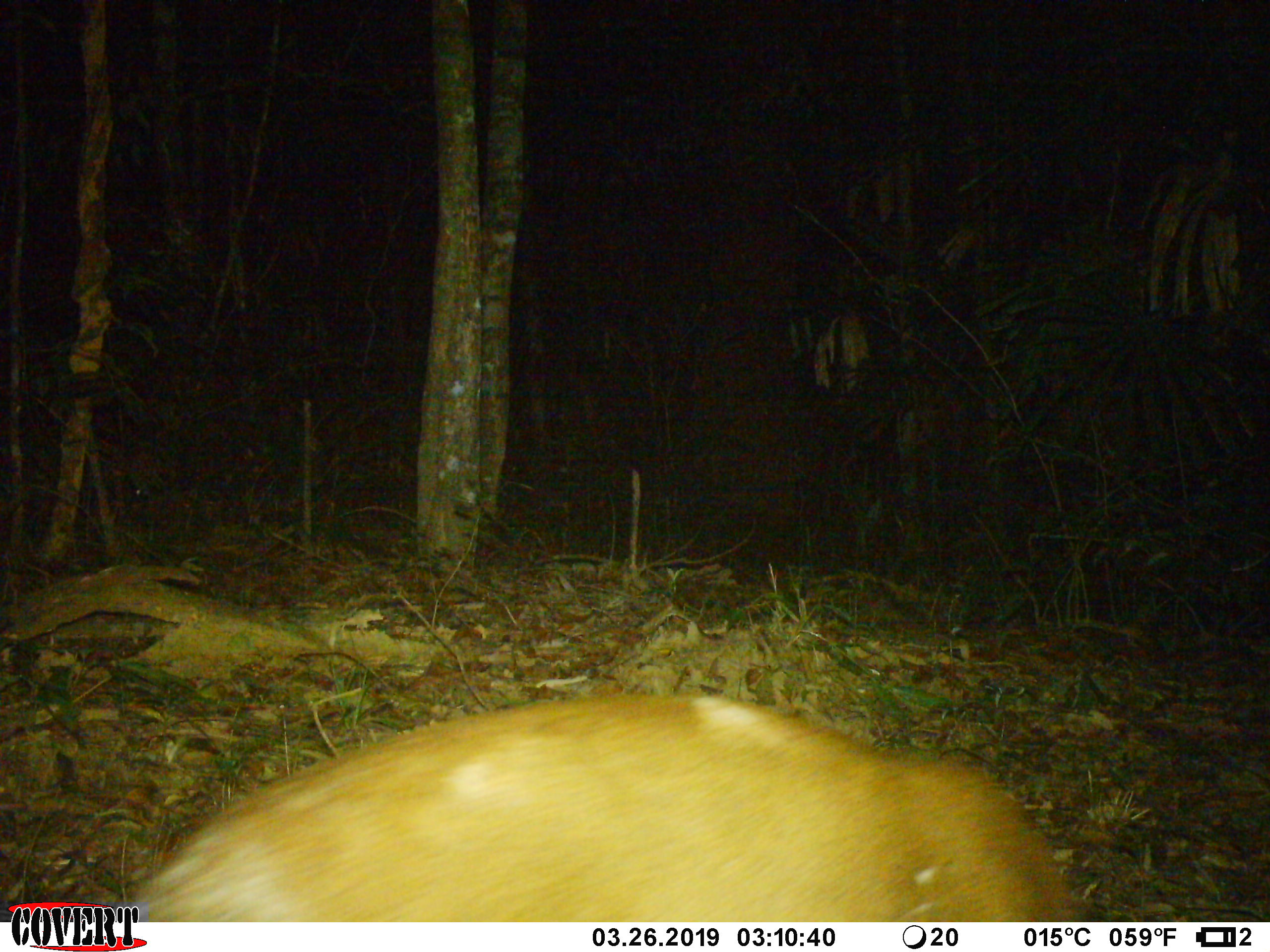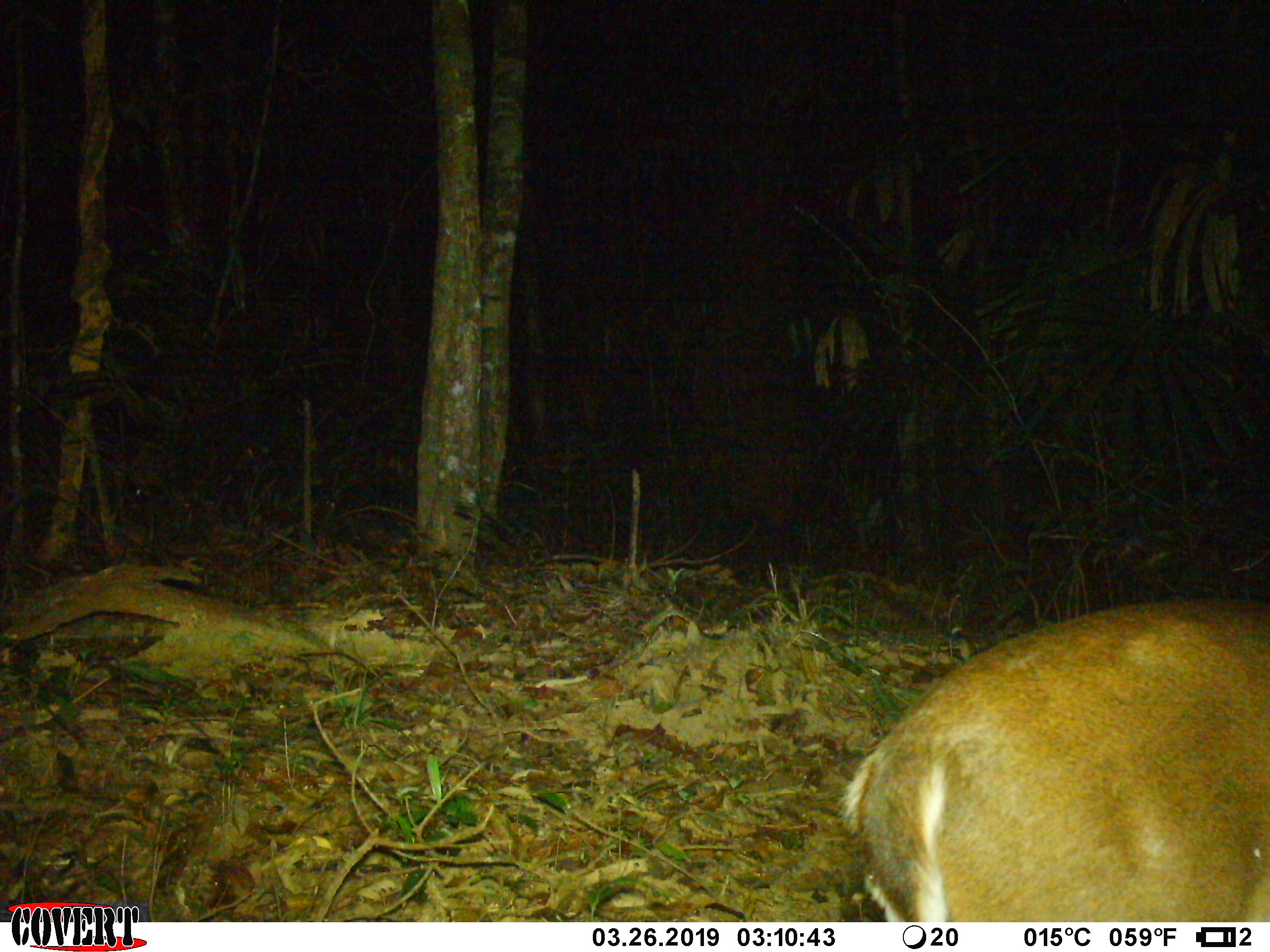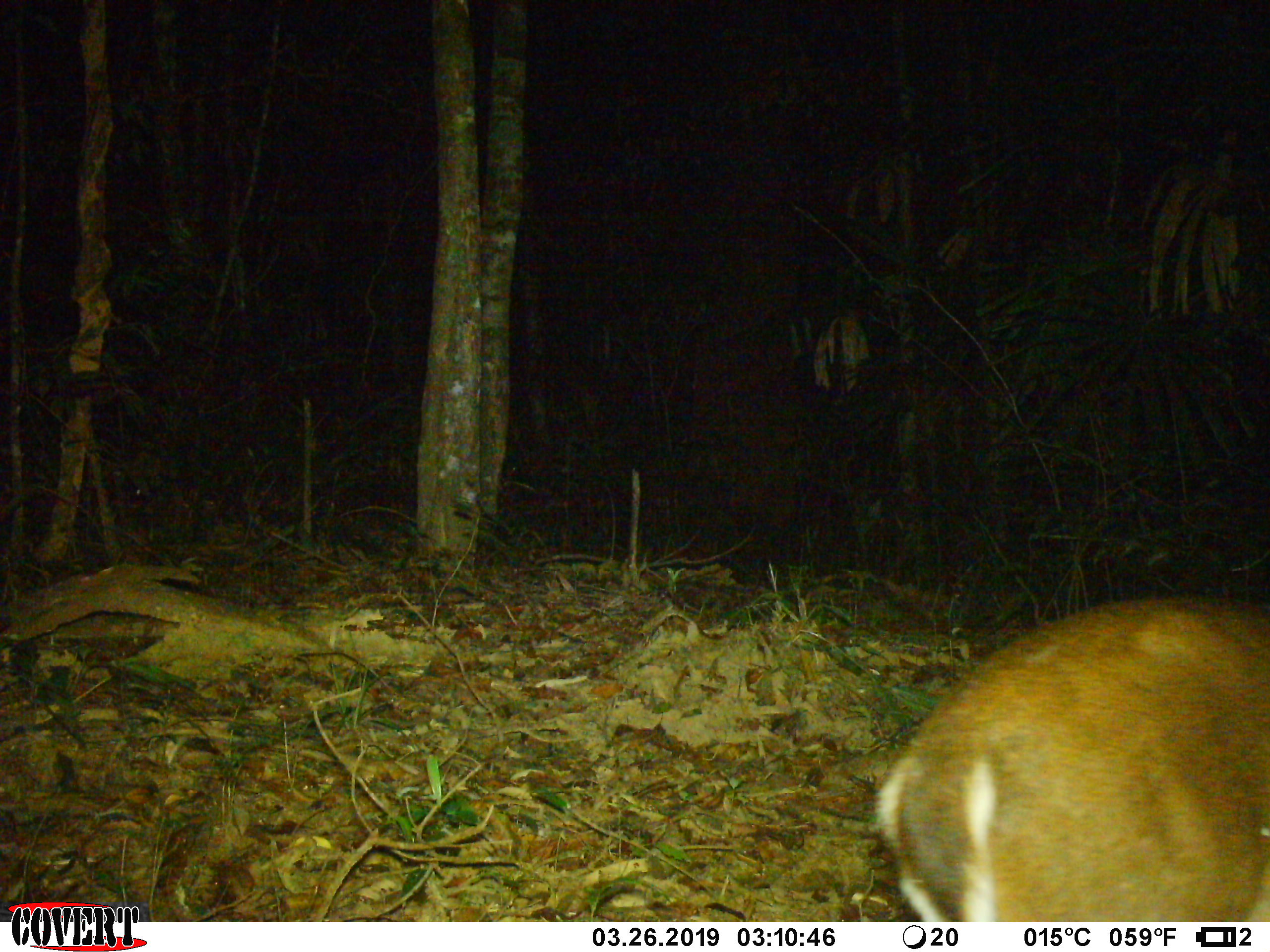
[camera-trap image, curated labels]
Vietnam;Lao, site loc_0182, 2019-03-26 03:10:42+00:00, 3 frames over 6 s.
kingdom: Animalia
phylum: Chordata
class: Mammalia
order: Artiodactyla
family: Cervidae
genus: Muntiacus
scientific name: Muntiacus vuquangensis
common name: large-antlered muntjac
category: large antlered muntjac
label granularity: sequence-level